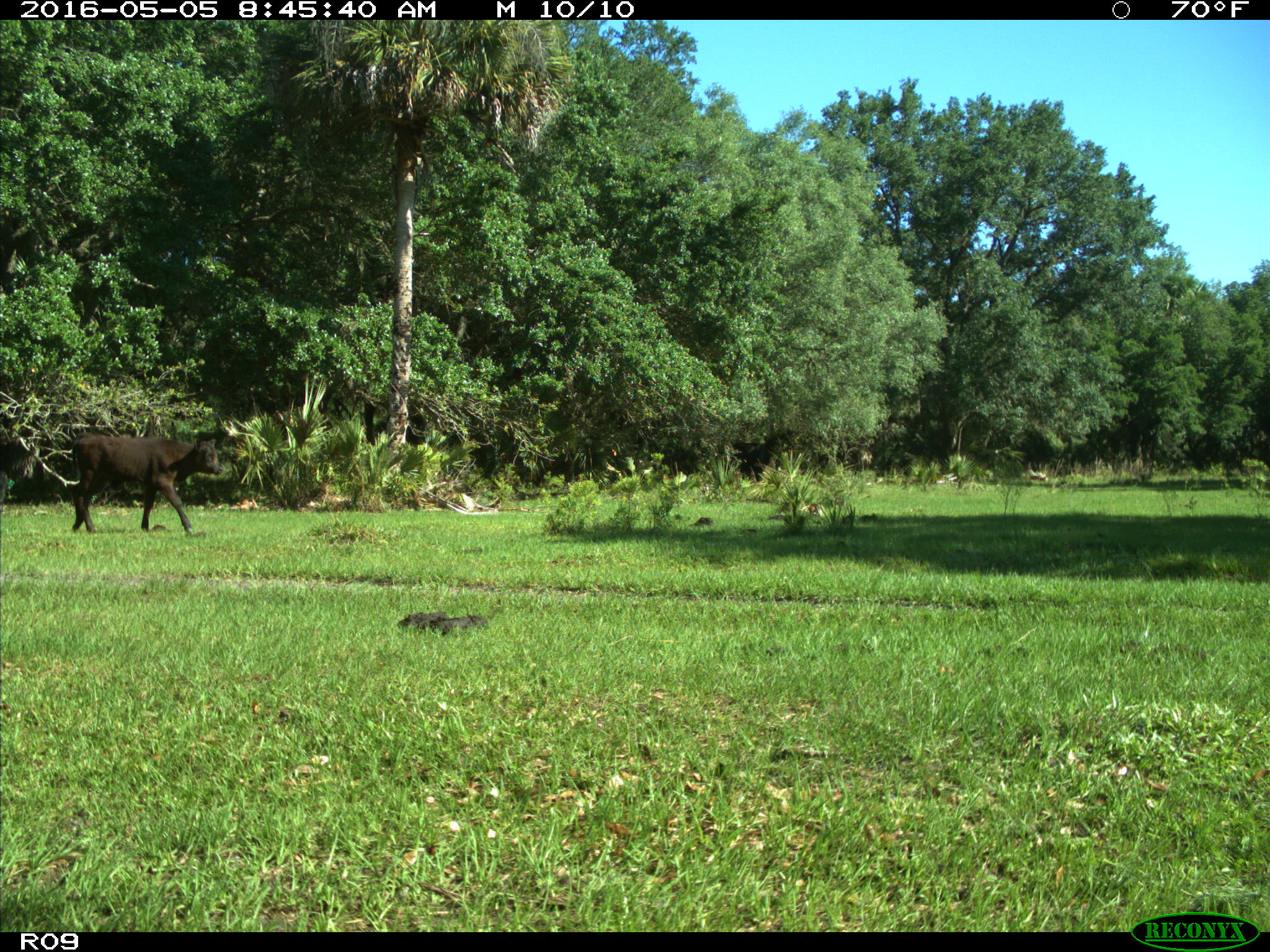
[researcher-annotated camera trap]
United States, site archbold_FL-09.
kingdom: Animalia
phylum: Chordata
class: Mammalia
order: Artiodactyla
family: Bovidae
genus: Bos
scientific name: Bos taurus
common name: domestic cow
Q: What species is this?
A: Bos taurus (domestic cow).